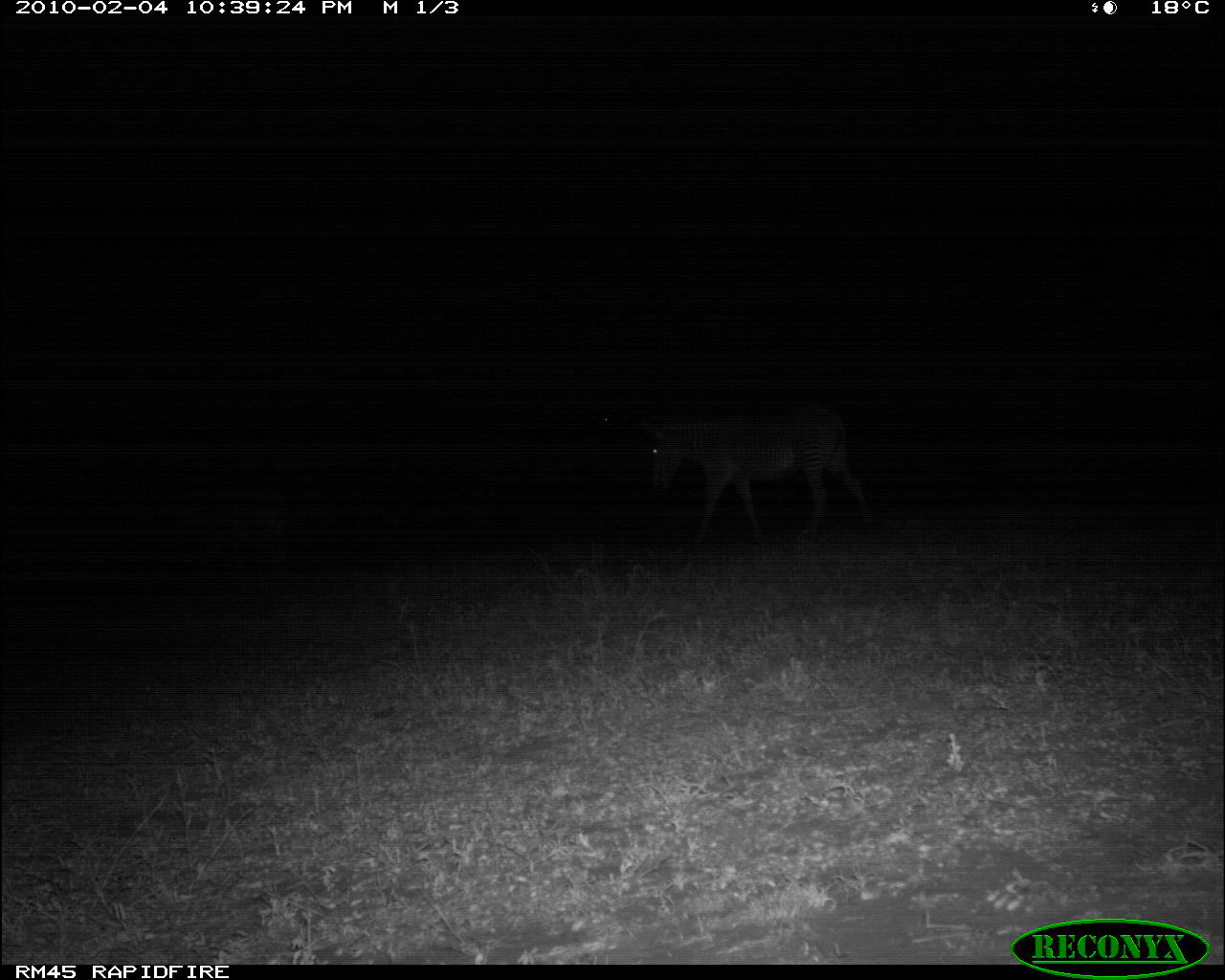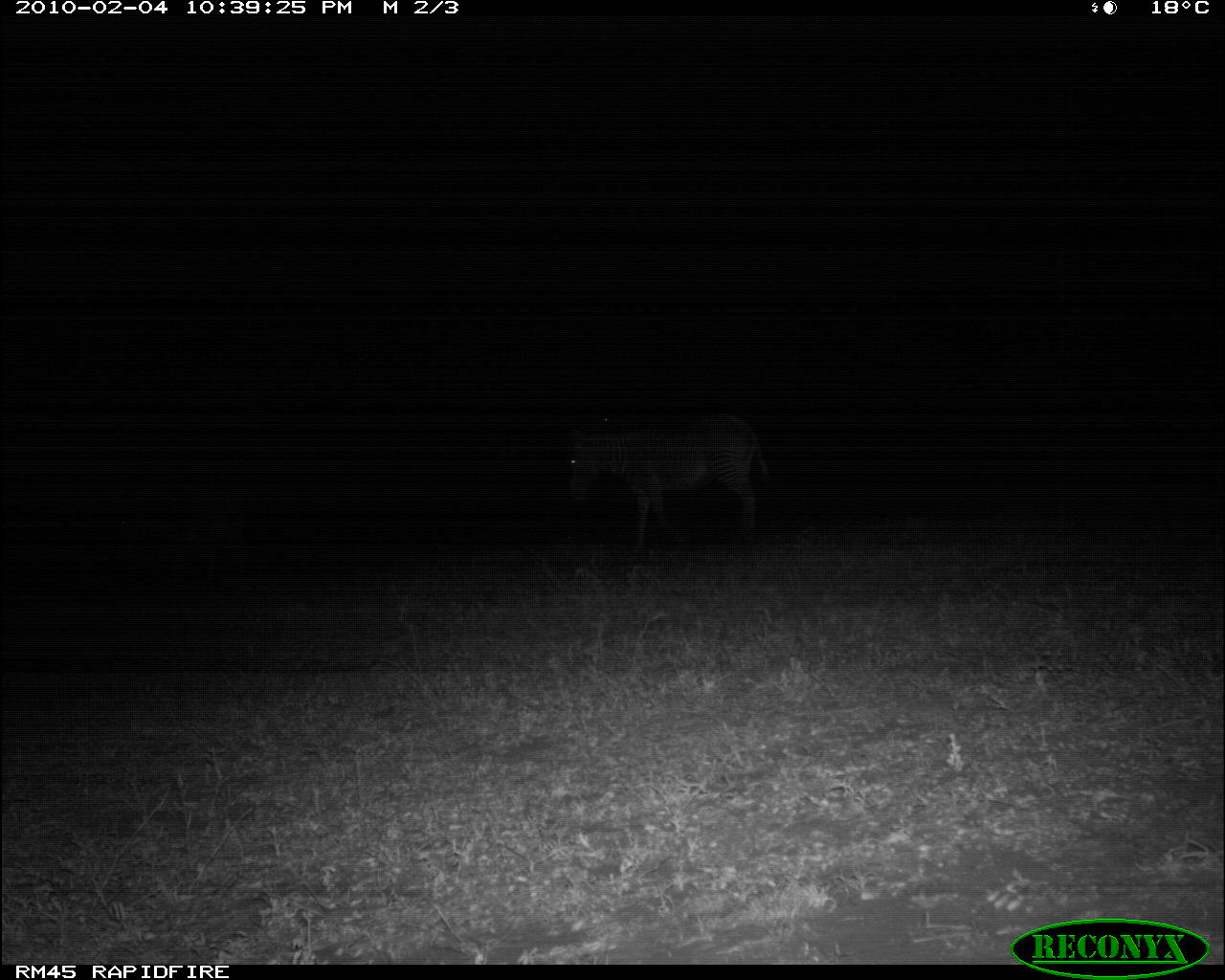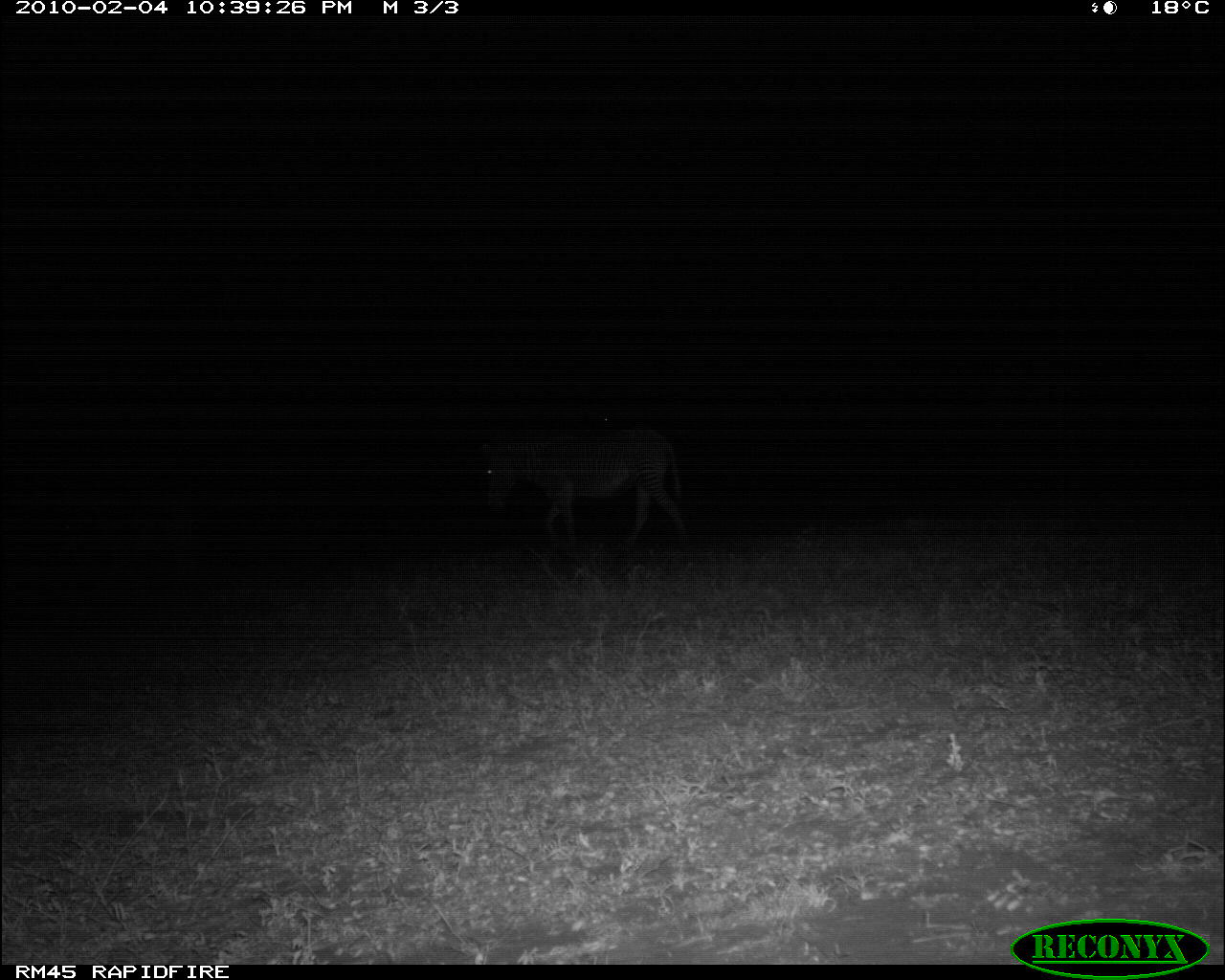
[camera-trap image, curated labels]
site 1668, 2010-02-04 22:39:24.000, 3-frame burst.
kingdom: Animalia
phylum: Chordata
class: Mammalia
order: Perissodactyla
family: Equidae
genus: Equus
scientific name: Equus grevyi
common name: grévy's zebra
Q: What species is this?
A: Equus grevyi (grévy's zebra).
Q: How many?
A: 2.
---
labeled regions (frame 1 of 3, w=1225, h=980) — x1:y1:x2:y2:
equus grevyi: 641:399:874:545